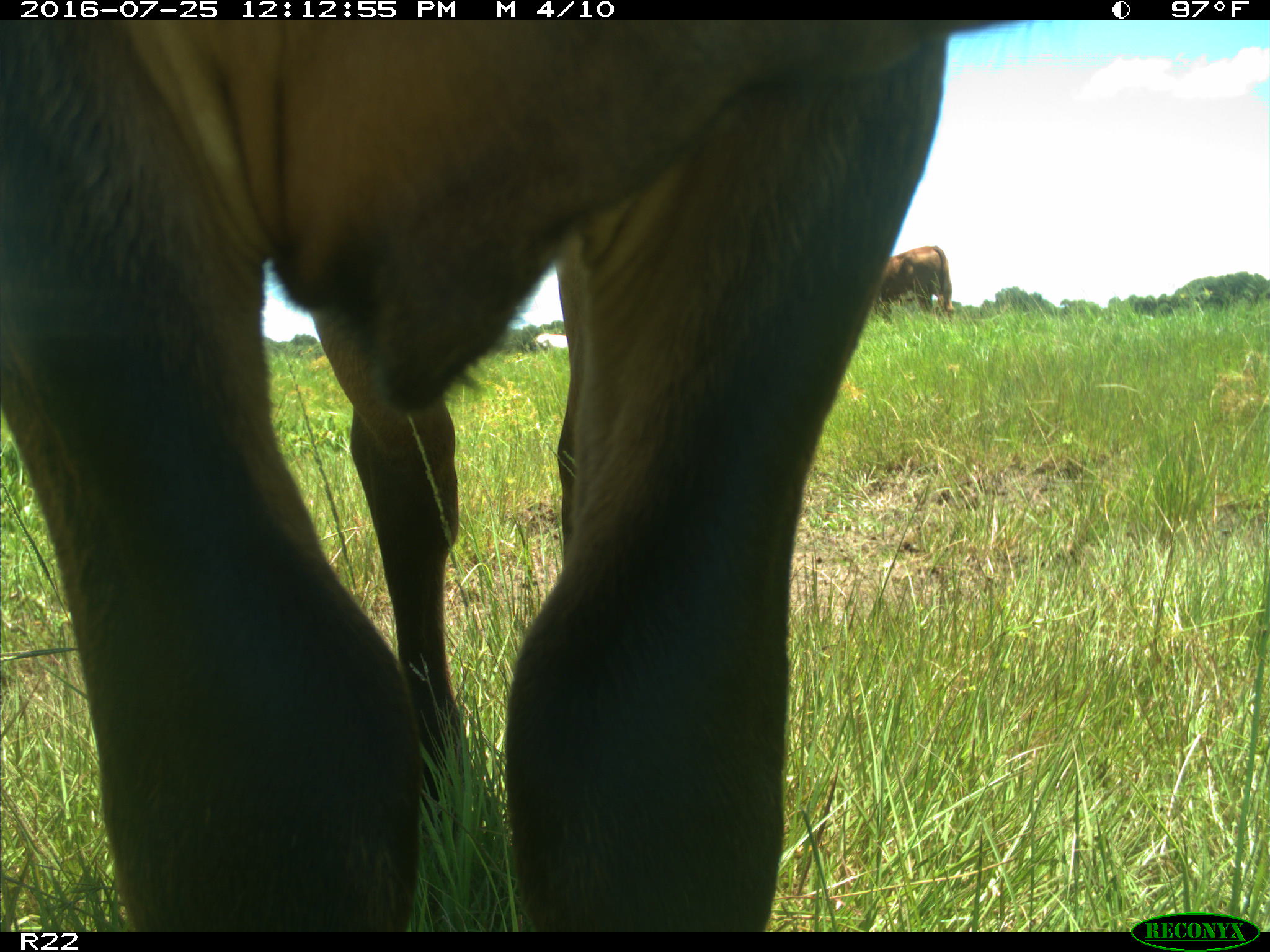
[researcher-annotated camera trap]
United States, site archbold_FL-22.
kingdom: Animalia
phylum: Chordata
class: Mammalia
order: Artiodactyla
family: Bovidae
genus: Bos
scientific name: Bos taurus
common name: domestic cow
Bos taurus (domestic cow).